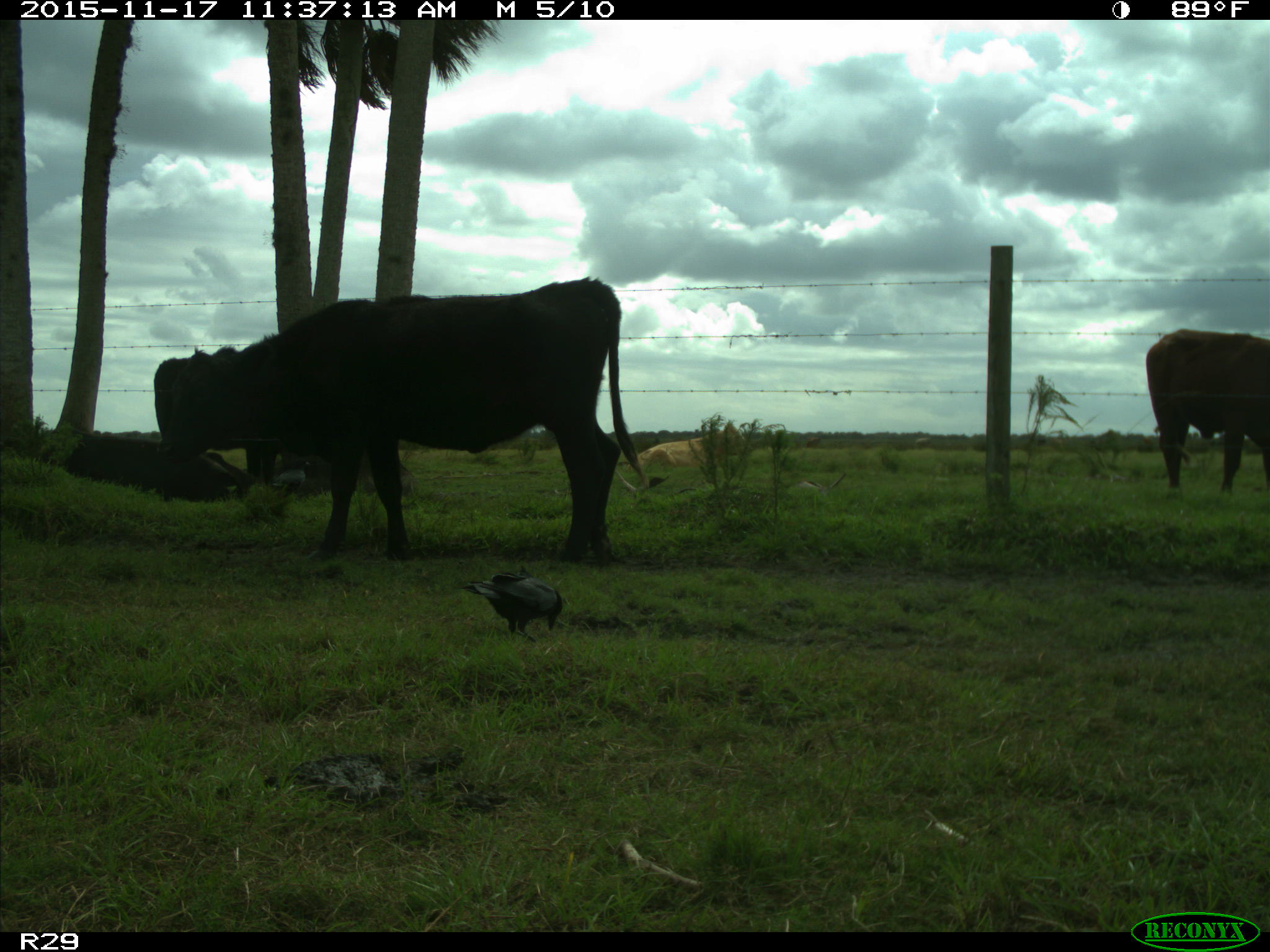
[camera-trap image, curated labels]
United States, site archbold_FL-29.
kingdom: Animalia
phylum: Chordata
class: Mammalia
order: Artiodactyla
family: Bovidae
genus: Bos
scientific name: Bos taurus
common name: domestic cow